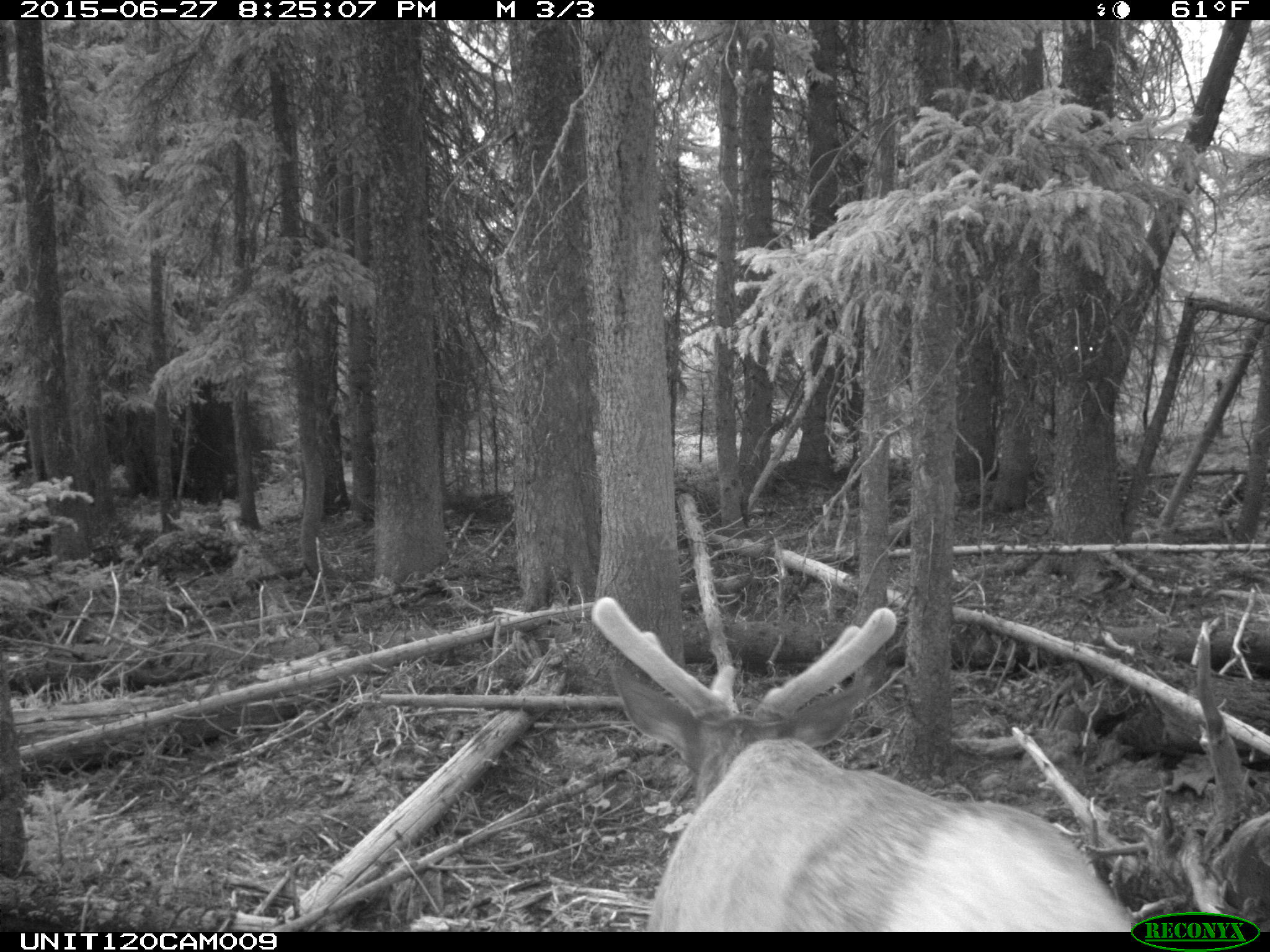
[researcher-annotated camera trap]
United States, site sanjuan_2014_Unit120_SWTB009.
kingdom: Animalia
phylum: Chordata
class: Mammalia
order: Artiodactyla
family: Cervidae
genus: Cervus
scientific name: Cervus elaphus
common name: red deer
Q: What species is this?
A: Cervus elaphus (red deer).